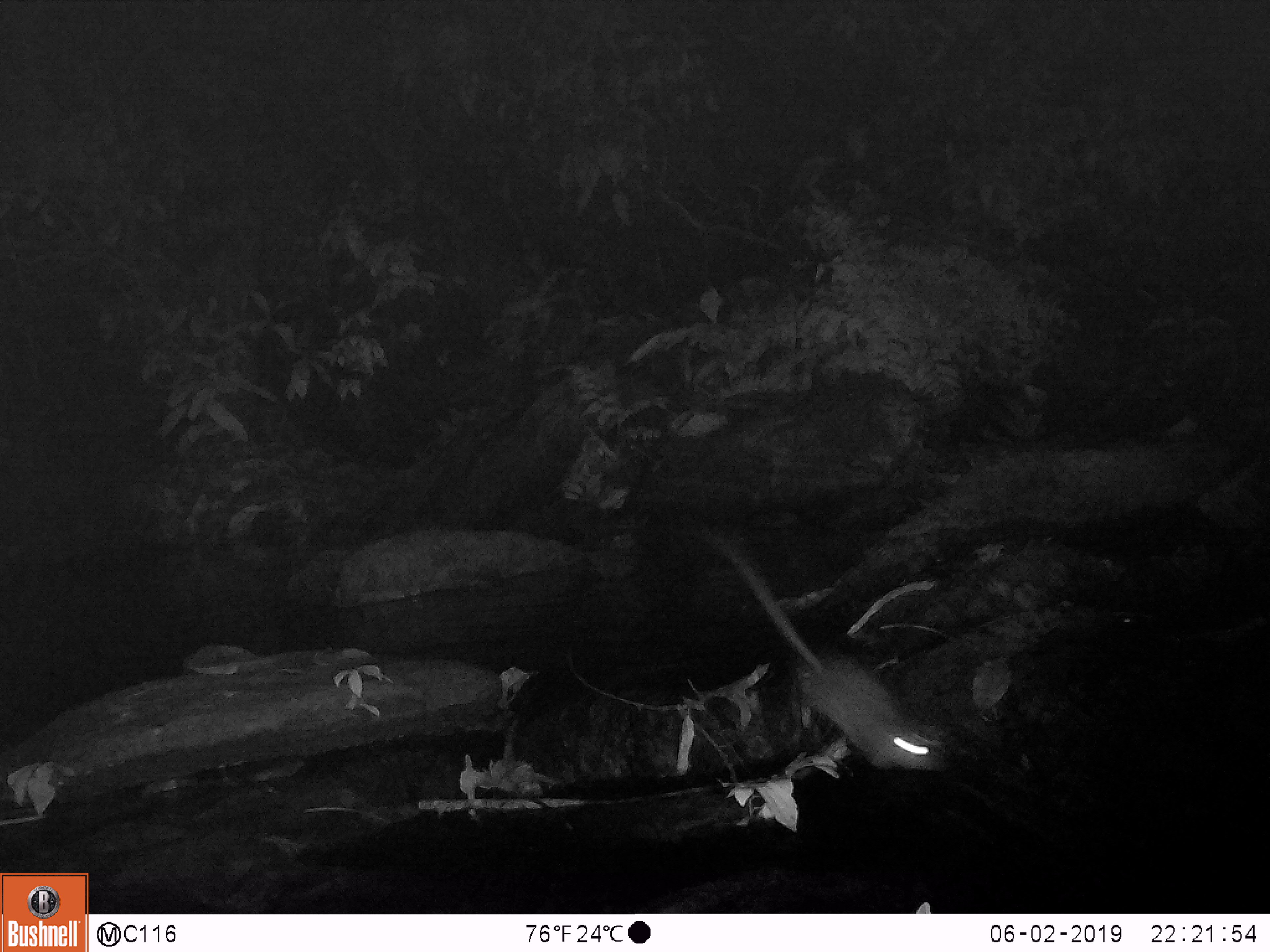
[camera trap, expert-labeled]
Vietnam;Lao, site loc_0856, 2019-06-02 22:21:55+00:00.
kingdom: Animalia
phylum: Chordata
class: Mammalia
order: Rodentia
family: Muridae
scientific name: Muridae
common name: old-world mice and rats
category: unidentified murid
Unidentified murid (old-world mice and rats) (Muridae). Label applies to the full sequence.